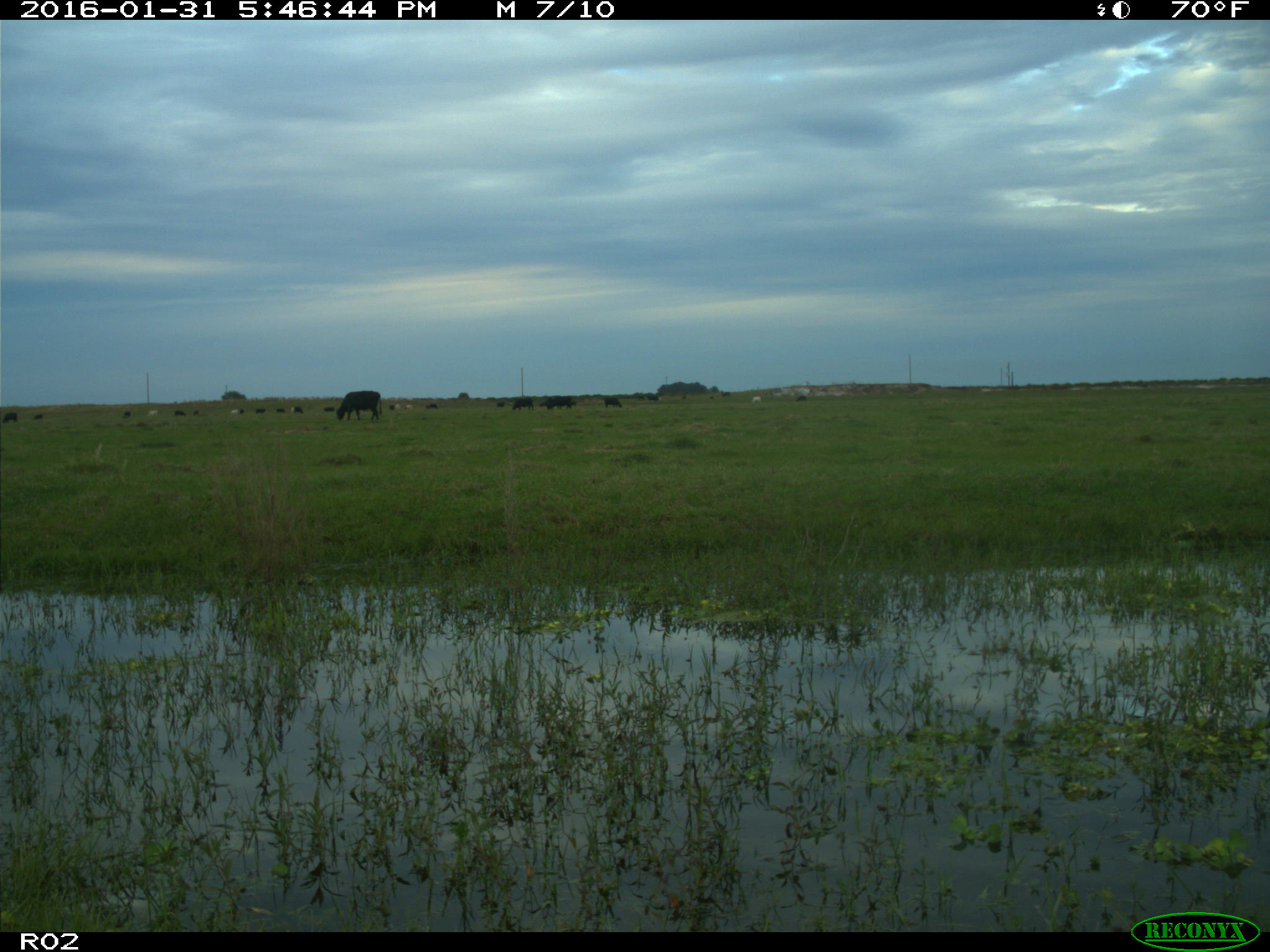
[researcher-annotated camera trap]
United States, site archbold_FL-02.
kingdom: Animalia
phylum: Chordata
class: Mammalia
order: Artiodactyla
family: Bovidae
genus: Bos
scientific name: Bos taurus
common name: domestic cow